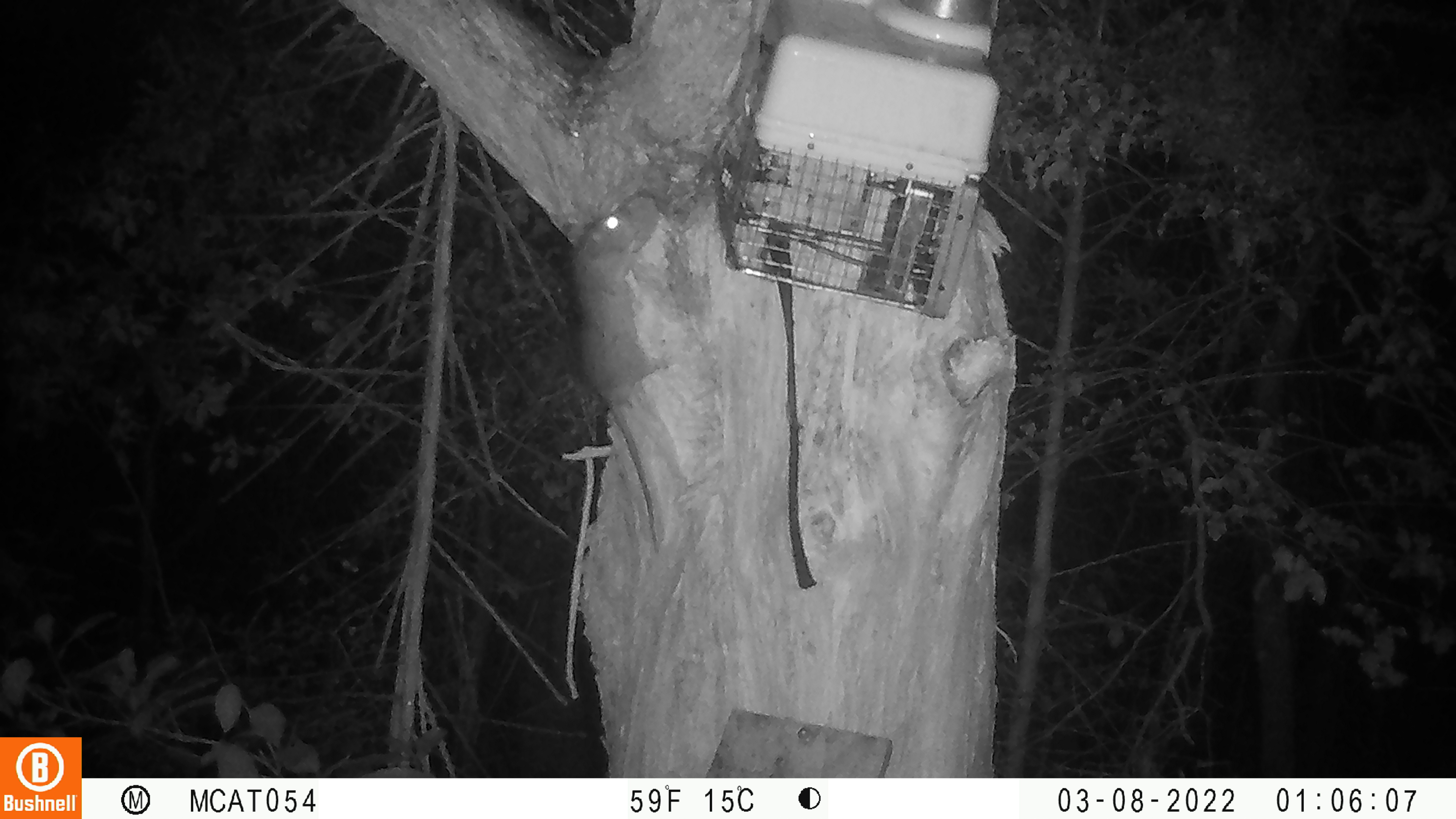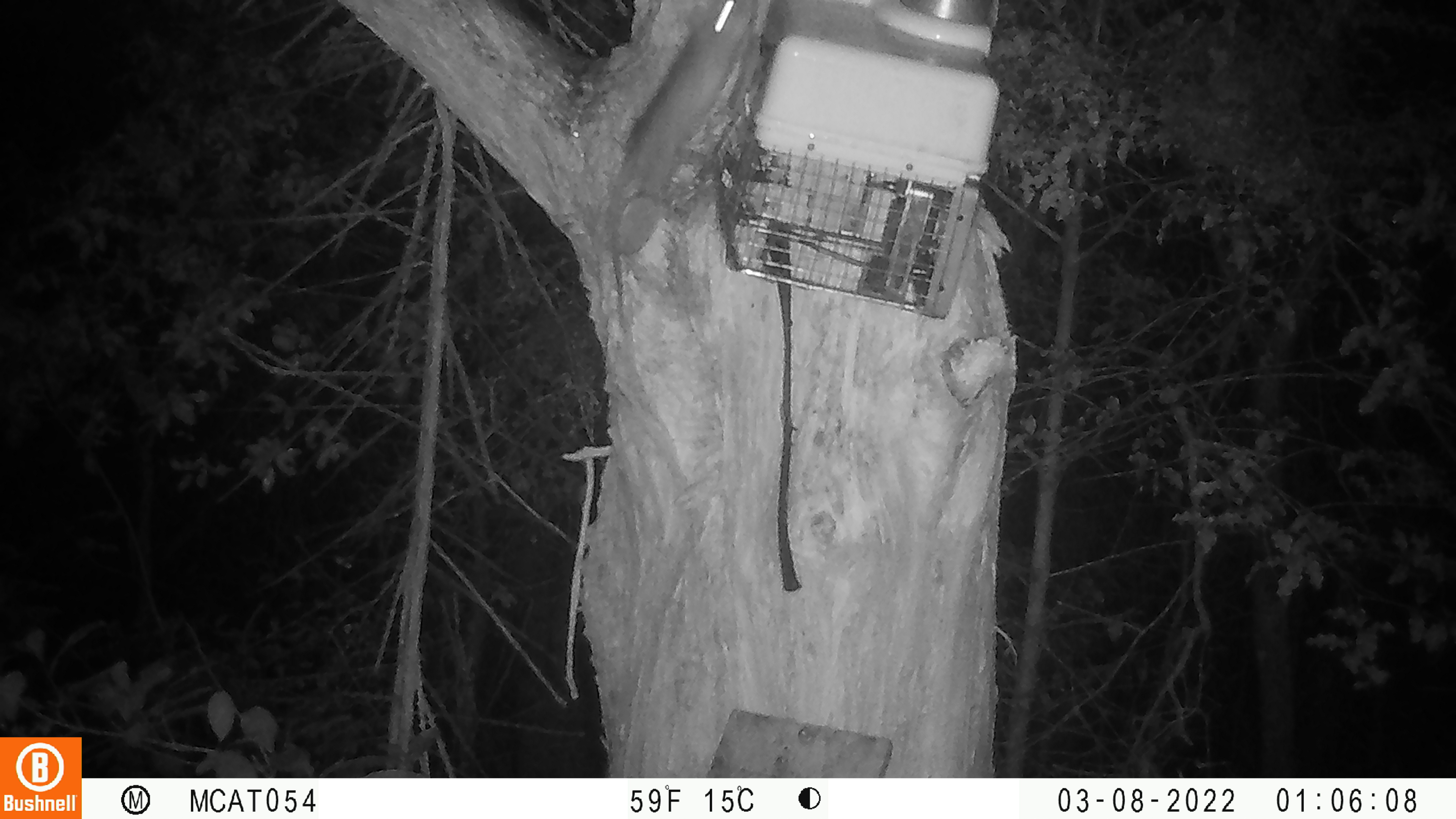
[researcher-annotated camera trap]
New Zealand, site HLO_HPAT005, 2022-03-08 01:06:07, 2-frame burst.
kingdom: Animalia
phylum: Chordata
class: Mammalia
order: Rodentia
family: Muridae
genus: Rattus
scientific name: Rattus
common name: rat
Rat (Rattus).